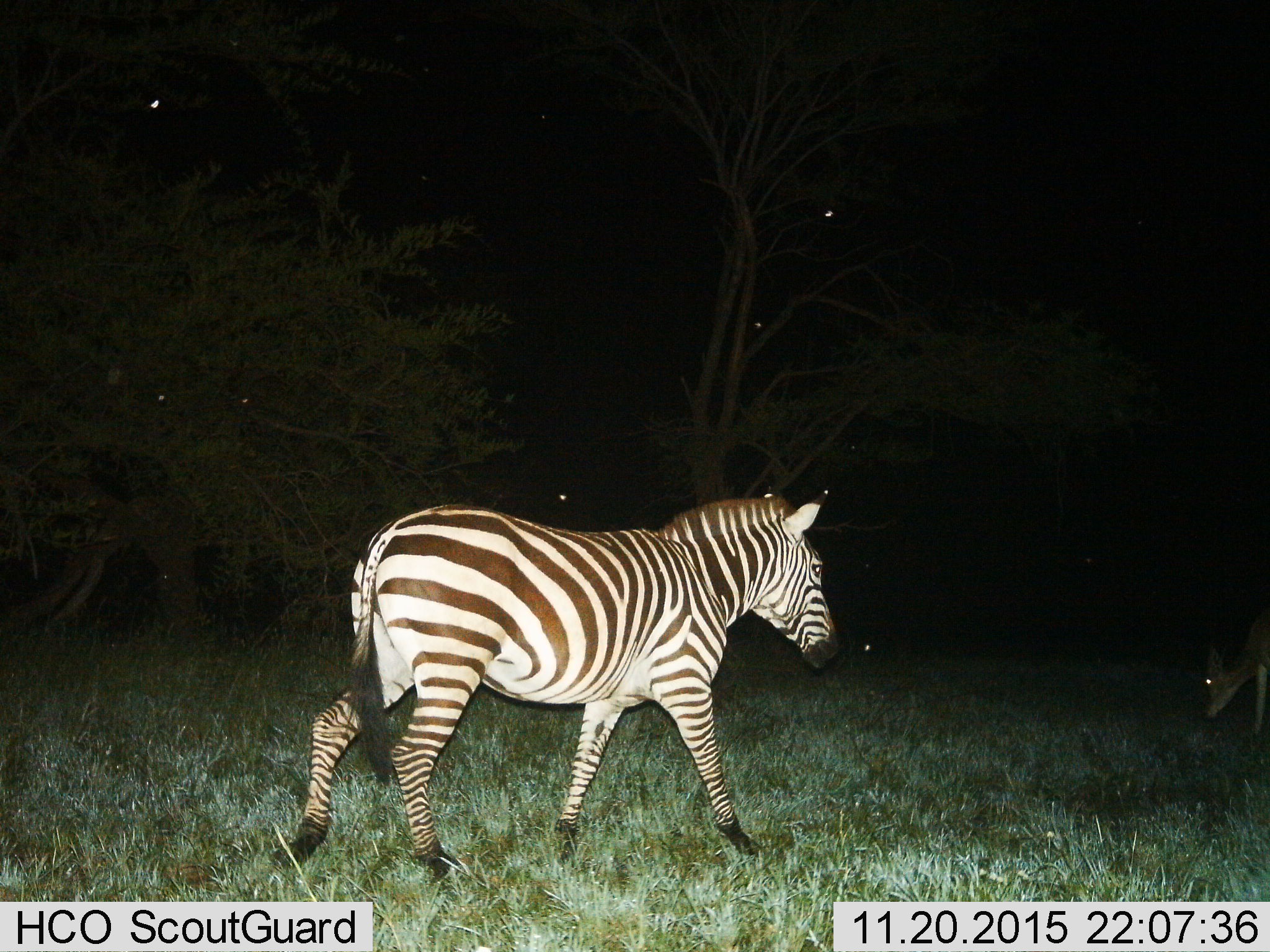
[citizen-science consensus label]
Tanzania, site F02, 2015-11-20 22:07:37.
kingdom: Animalia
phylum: Chordata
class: Mammalia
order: Artiodactyla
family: Bovidae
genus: Aepyceros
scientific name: Aepyceros melampus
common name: impala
Impala (Aepyceros melampus), count 1. Behavior (volunteer vote fractions): standing 40%, resting 0%, moving 0%, interacting 0%. Young present (vote fraction): 0%. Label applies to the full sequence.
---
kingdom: Animalia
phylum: Chordata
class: Mammalia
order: Perissodactyla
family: Equidae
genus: Equus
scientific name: Equus quagga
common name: plains zebra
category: zebra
Zebra (plains zebra) (Equus quagga), count 1. Behavior (volunteer vote fractions): standing 20%, resting 0%, moving 85%, interacting 0%. Young present (vote fraction): 0%. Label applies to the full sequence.